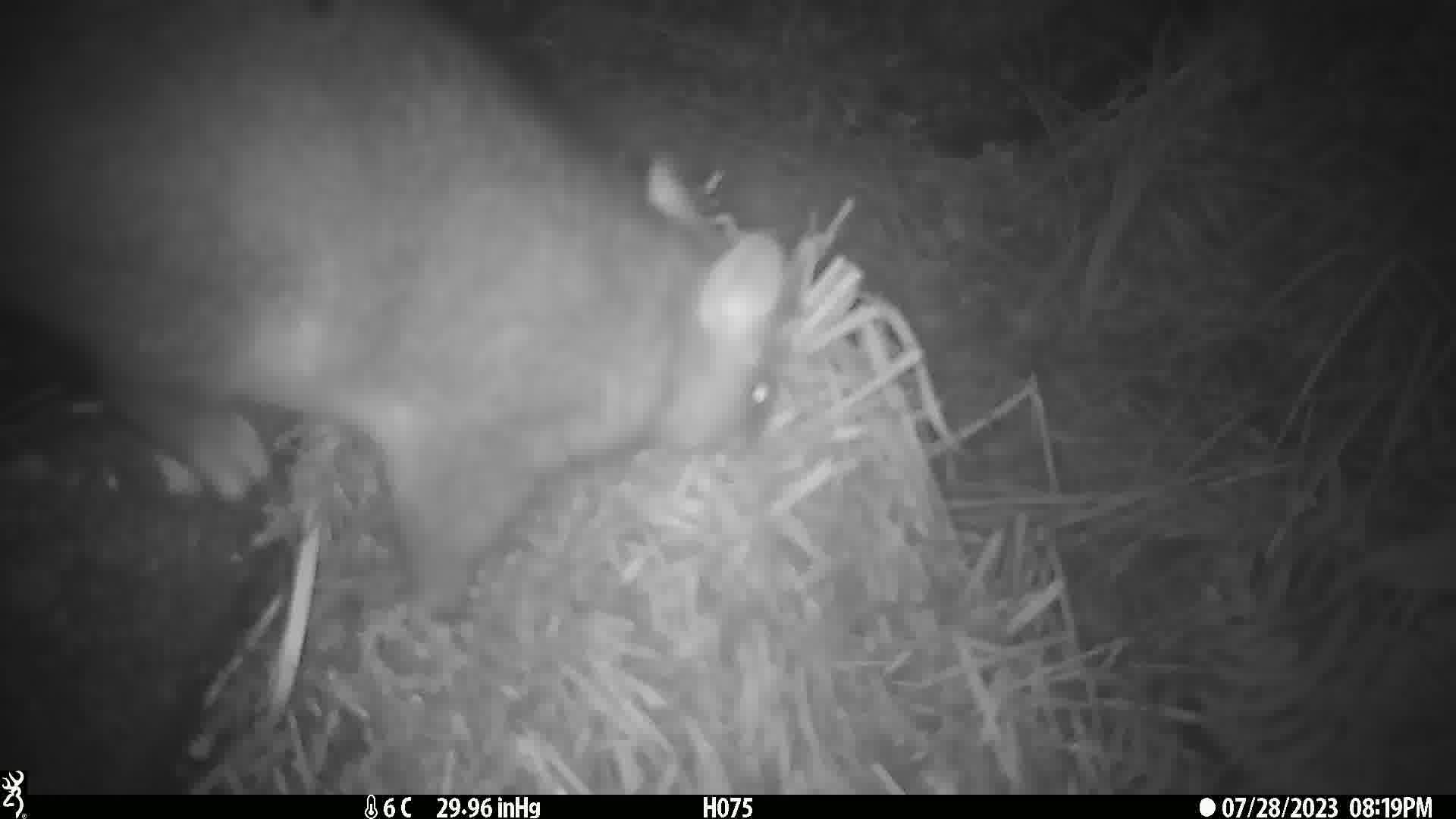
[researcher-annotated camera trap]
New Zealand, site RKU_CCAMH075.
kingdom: Animalia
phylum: Chordata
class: Mammalia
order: Diprotodontia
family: Phalangeridae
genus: Trichosurus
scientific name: Trichosurus vulpecula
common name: common brushtail possum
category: possum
Possum (common brushtail possum) (Trichosurus vulpecula).